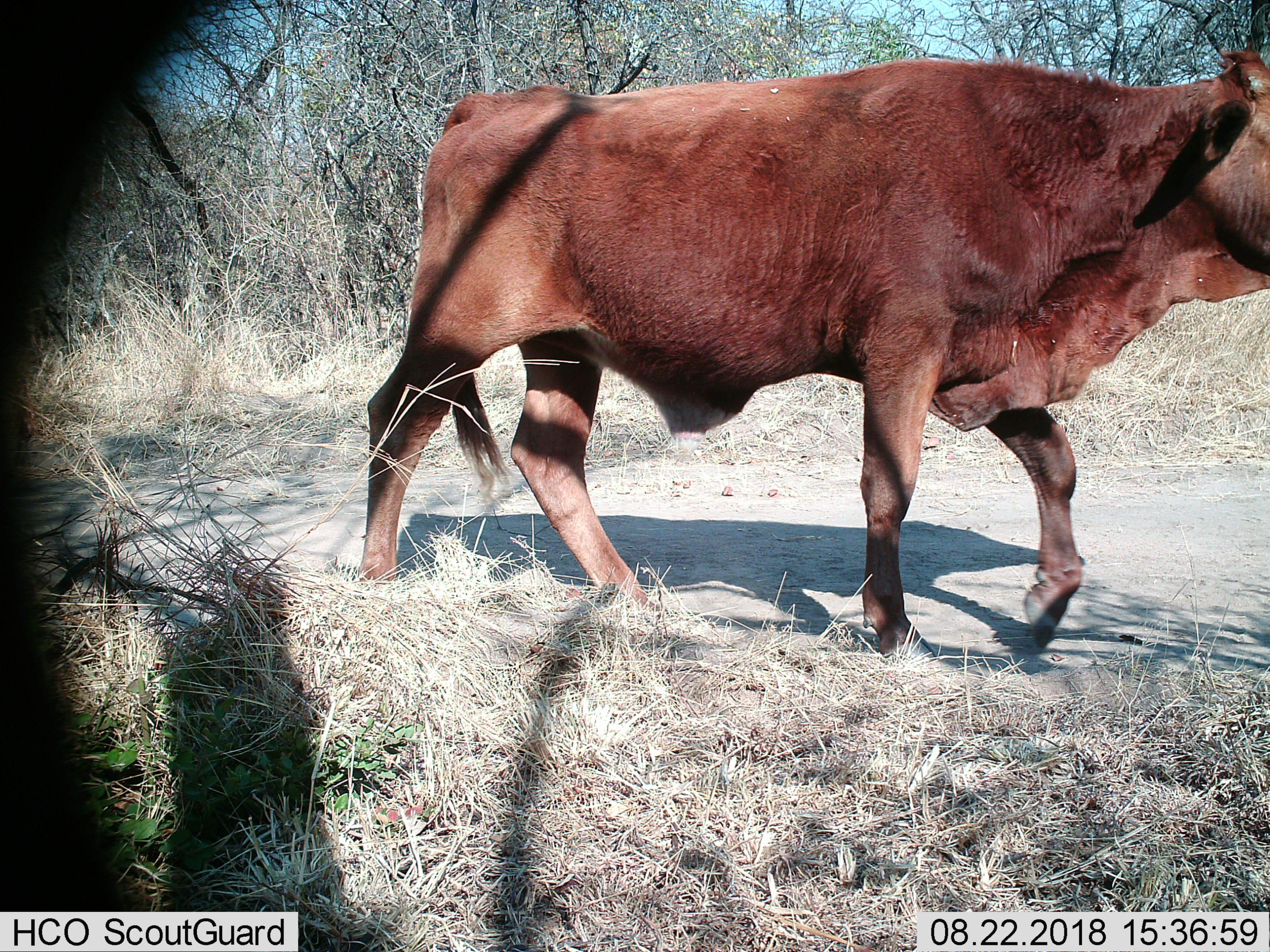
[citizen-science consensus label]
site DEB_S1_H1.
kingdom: Animalia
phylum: Chordata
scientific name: Vertebrata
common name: domestic animal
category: domesticanimal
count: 1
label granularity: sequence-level